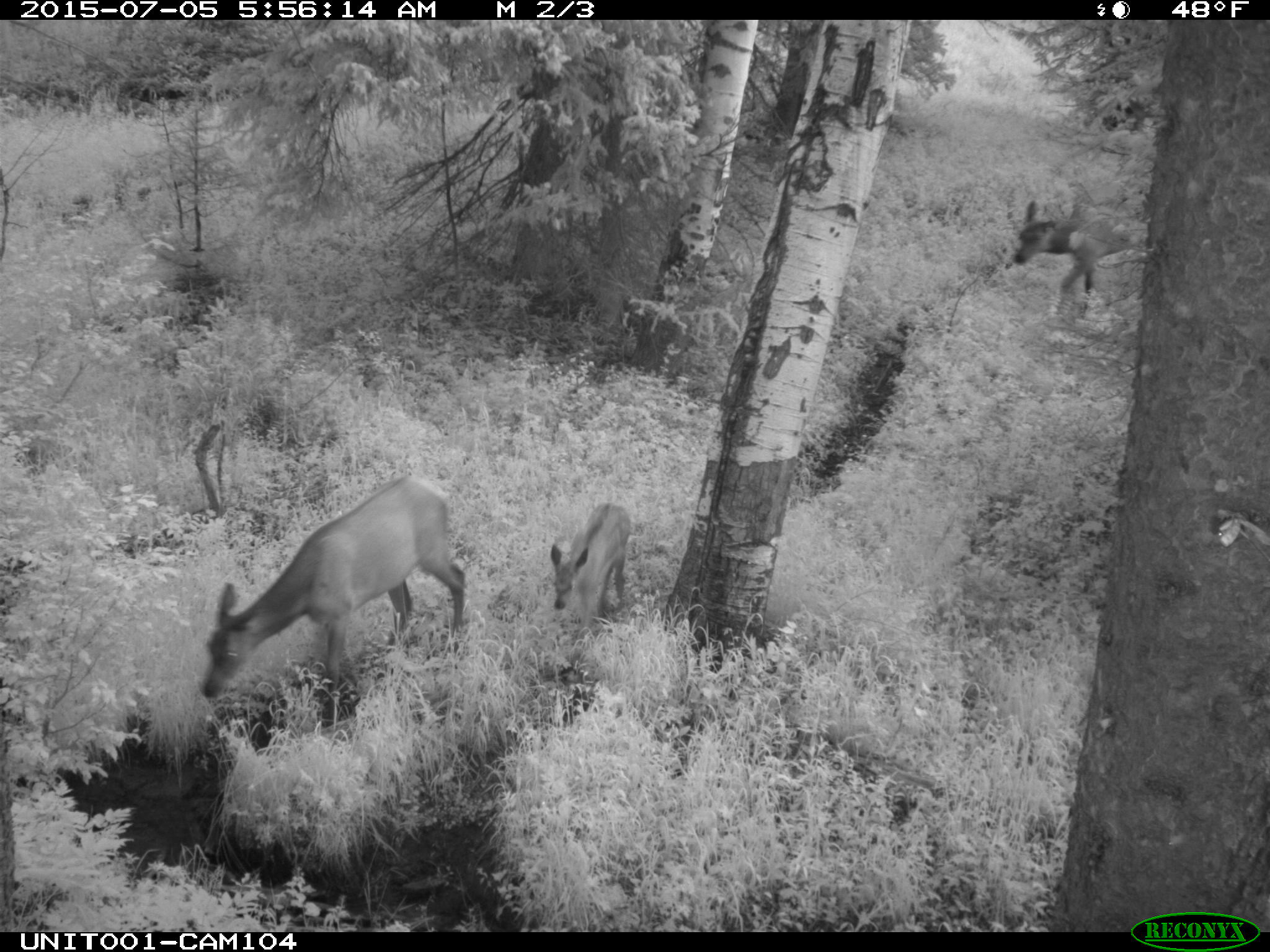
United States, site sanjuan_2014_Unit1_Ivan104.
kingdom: Animalia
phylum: Chordata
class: Mammalia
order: Artiodactyla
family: Cervidae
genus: Cervus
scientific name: Cervus elaphus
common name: red deer